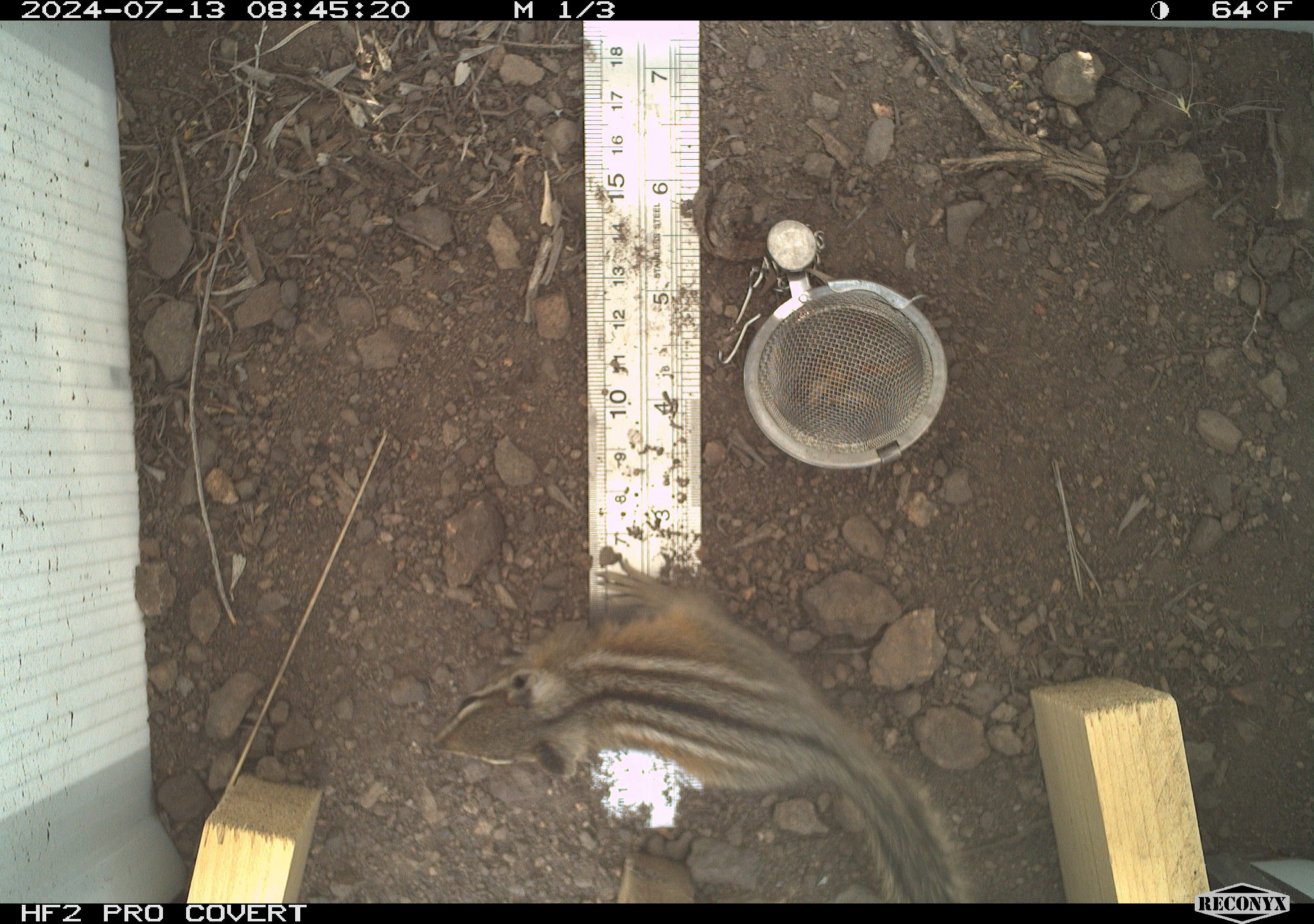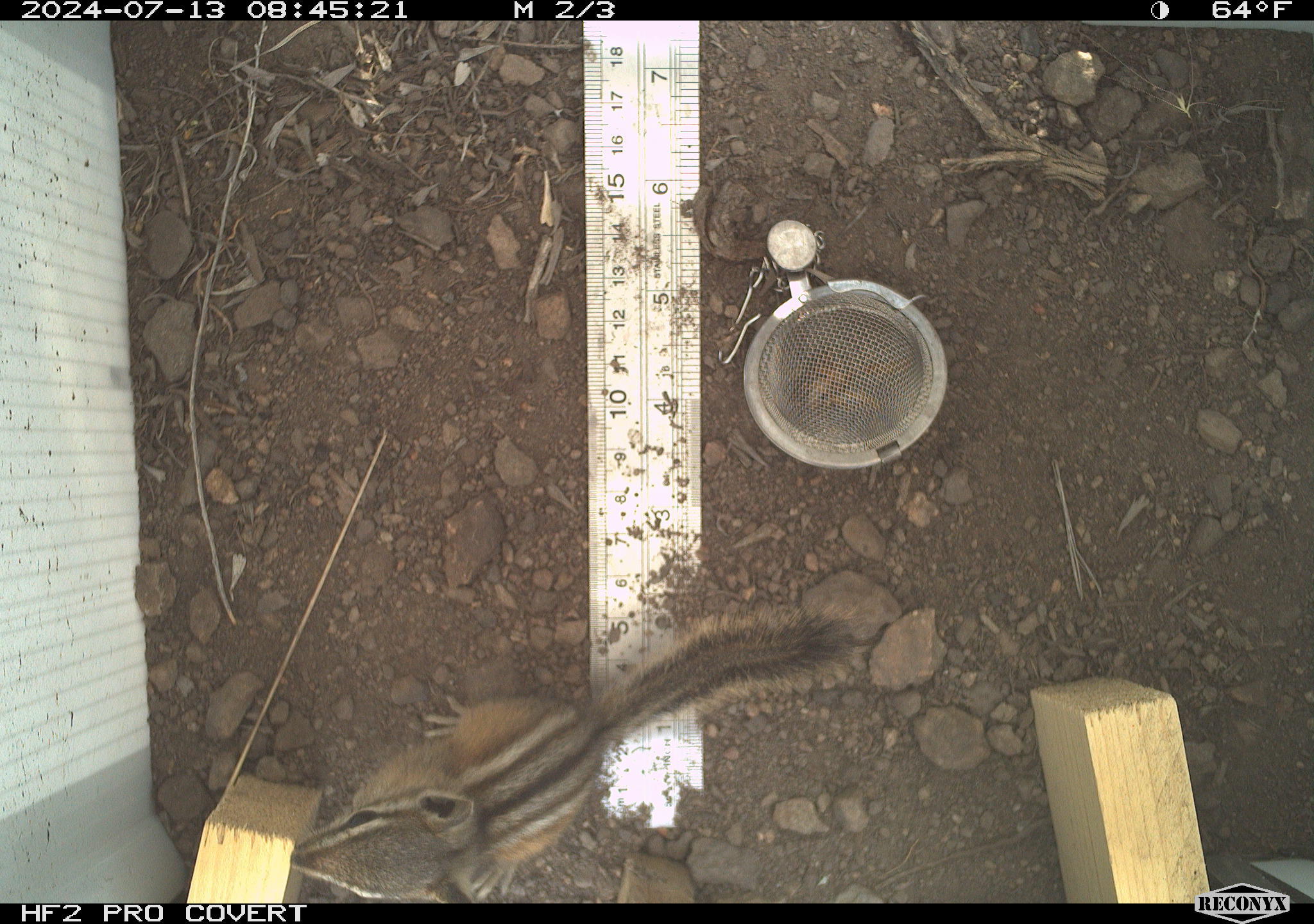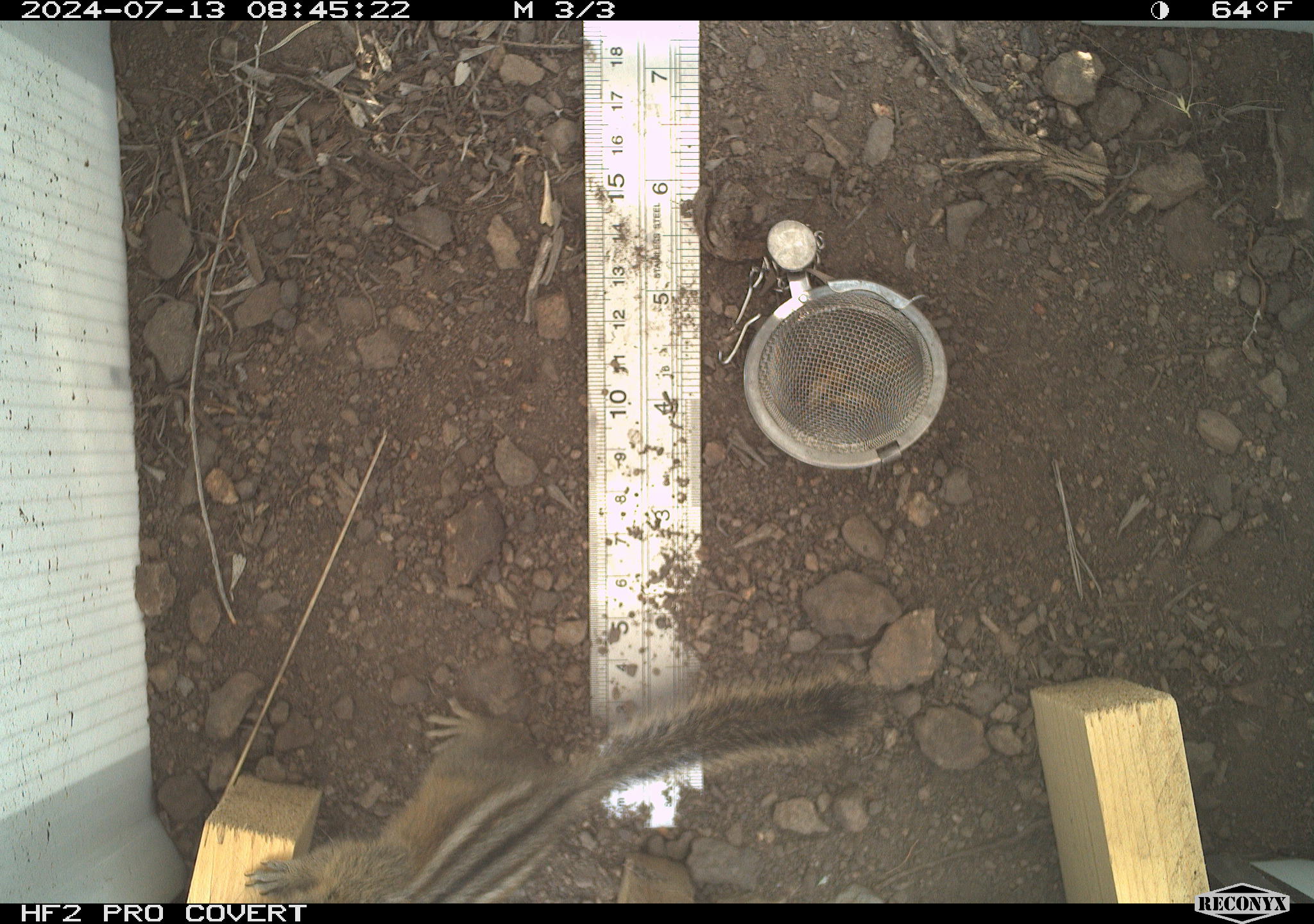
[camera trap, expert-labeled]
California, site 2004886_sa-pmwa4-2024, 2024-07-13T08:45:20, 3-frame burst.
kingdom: Animalia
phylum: Chordata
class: Mammalia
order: Rodentia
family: Sciuridae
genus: Neotamias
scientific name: Neotamias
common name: western chipmunks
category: neotamias species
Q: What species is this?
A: Neotamias species (western chipmunks) (Neotamias).